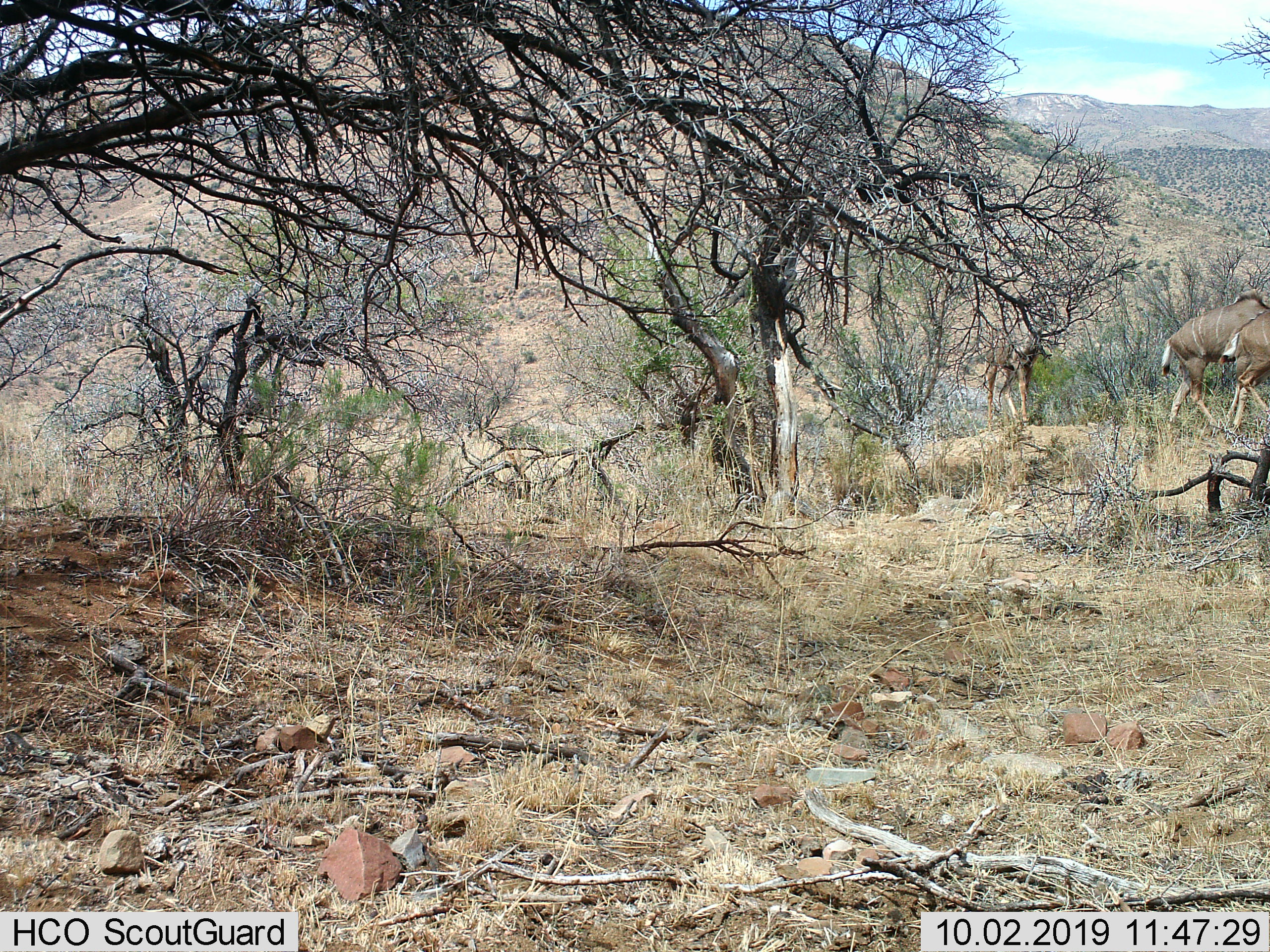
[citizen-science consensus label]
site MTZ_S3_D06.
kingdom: Animalia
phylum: Chordata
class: Mammalia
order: Artiodactyla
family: Bovidae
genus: Tragelaphus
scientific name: Tragelaphus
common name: kudu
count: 3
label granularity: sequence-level